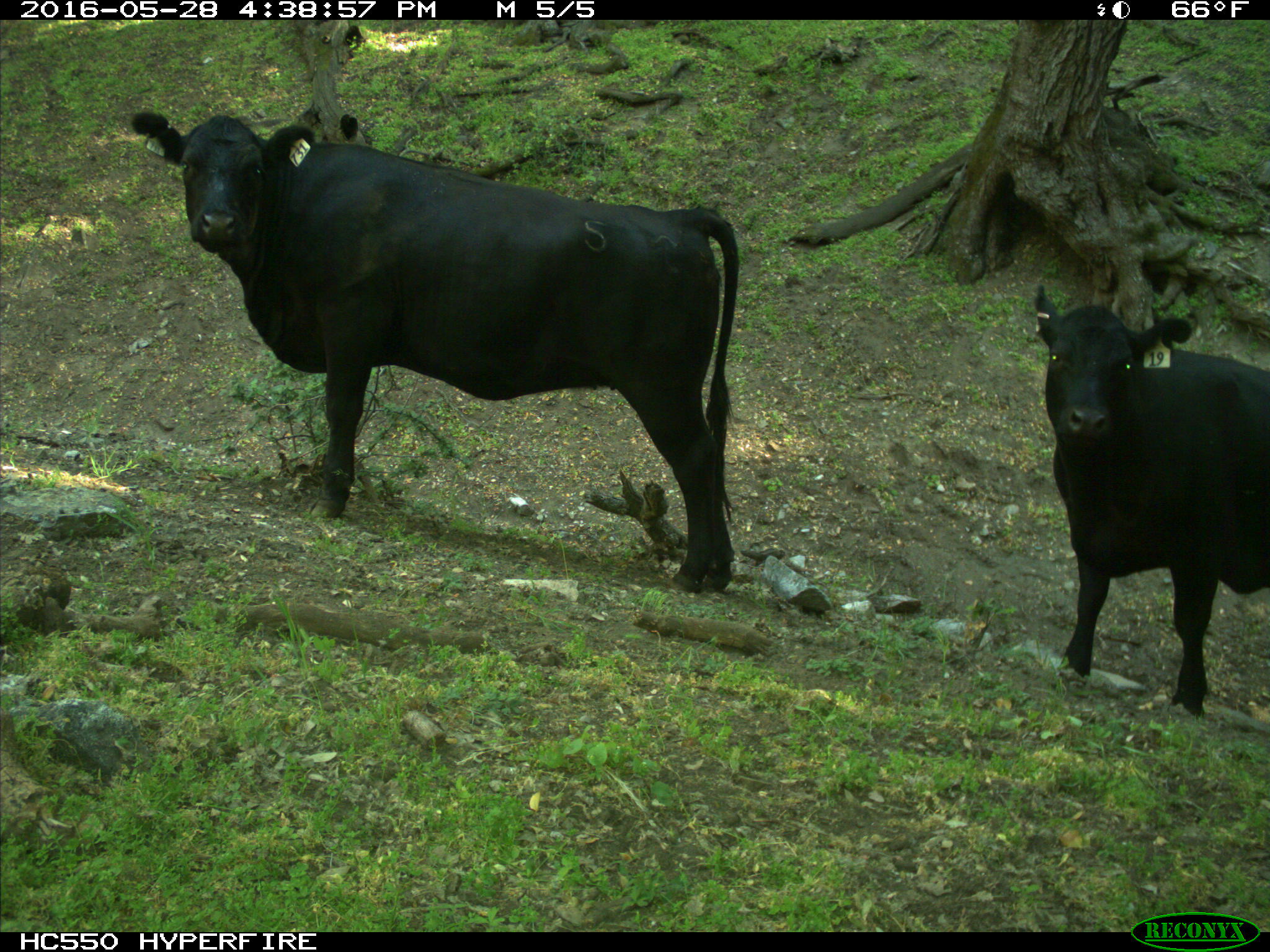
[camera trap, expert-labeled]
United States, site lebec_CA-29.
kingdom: Animalia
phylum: Chordata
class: Mammalia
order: Artiodactyla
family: Bovidae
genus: Bos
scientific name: Bos taurus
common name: domestic cow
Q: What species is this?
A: Bos taurus (domestic cow).